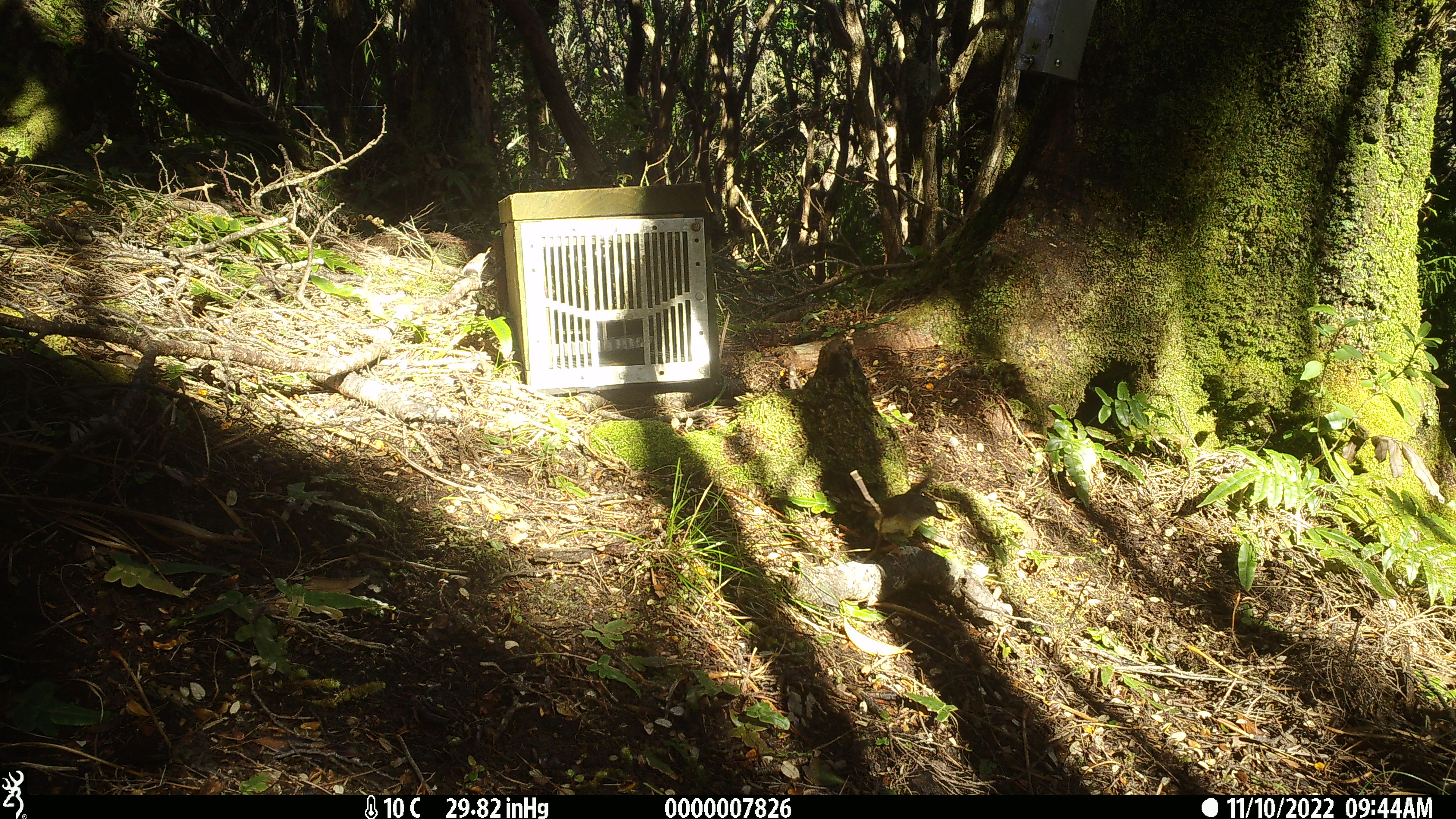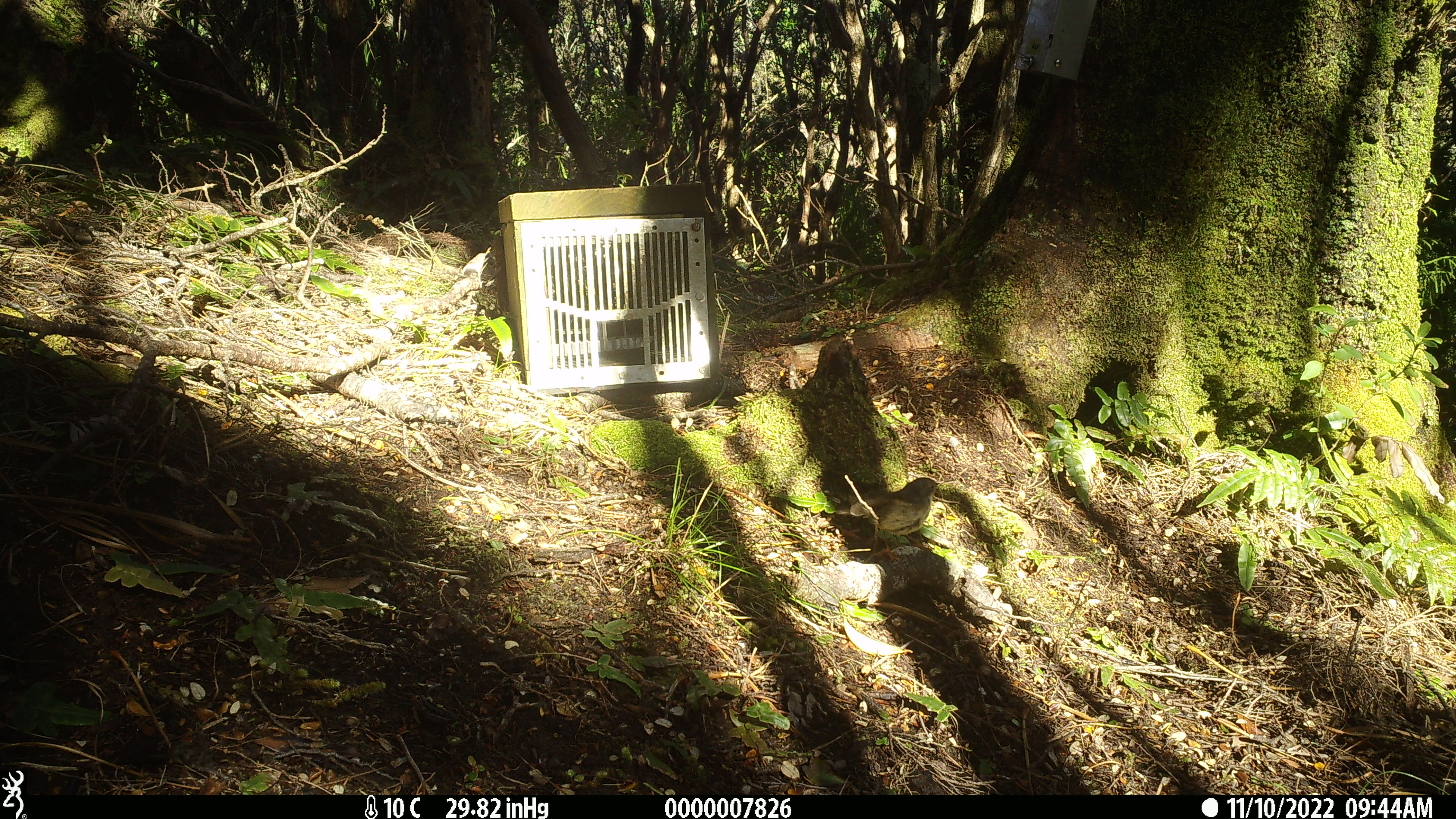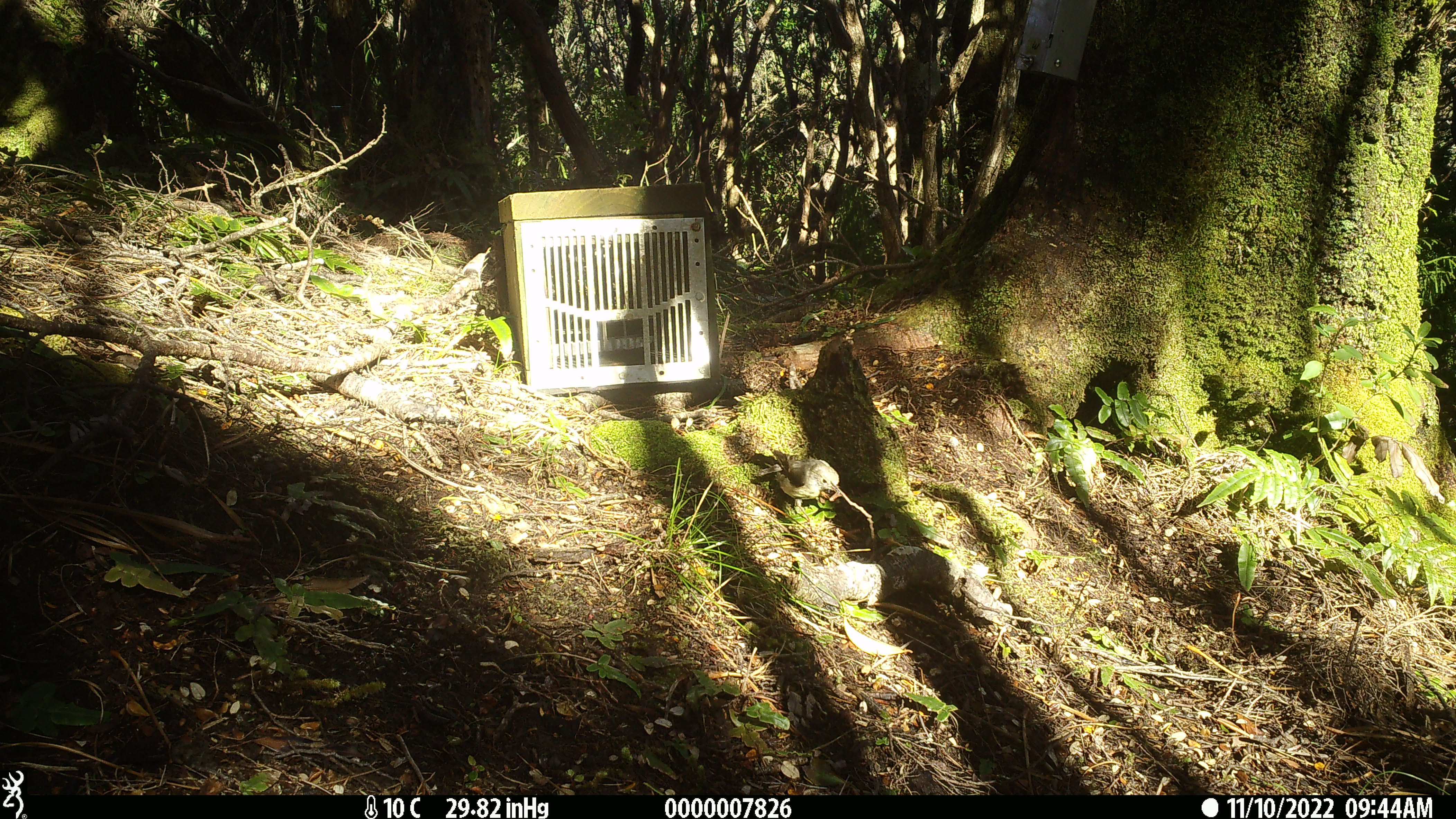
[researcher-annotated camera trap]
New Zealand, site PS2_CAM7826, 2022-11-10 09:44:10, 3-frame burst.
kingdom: Animalia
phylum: Chordata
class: Aves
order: Passeriformes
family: Petroicidae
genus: Petroica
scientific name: Petroica macrocephala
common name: tomtit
Tomtit (Petroica macrocephala).